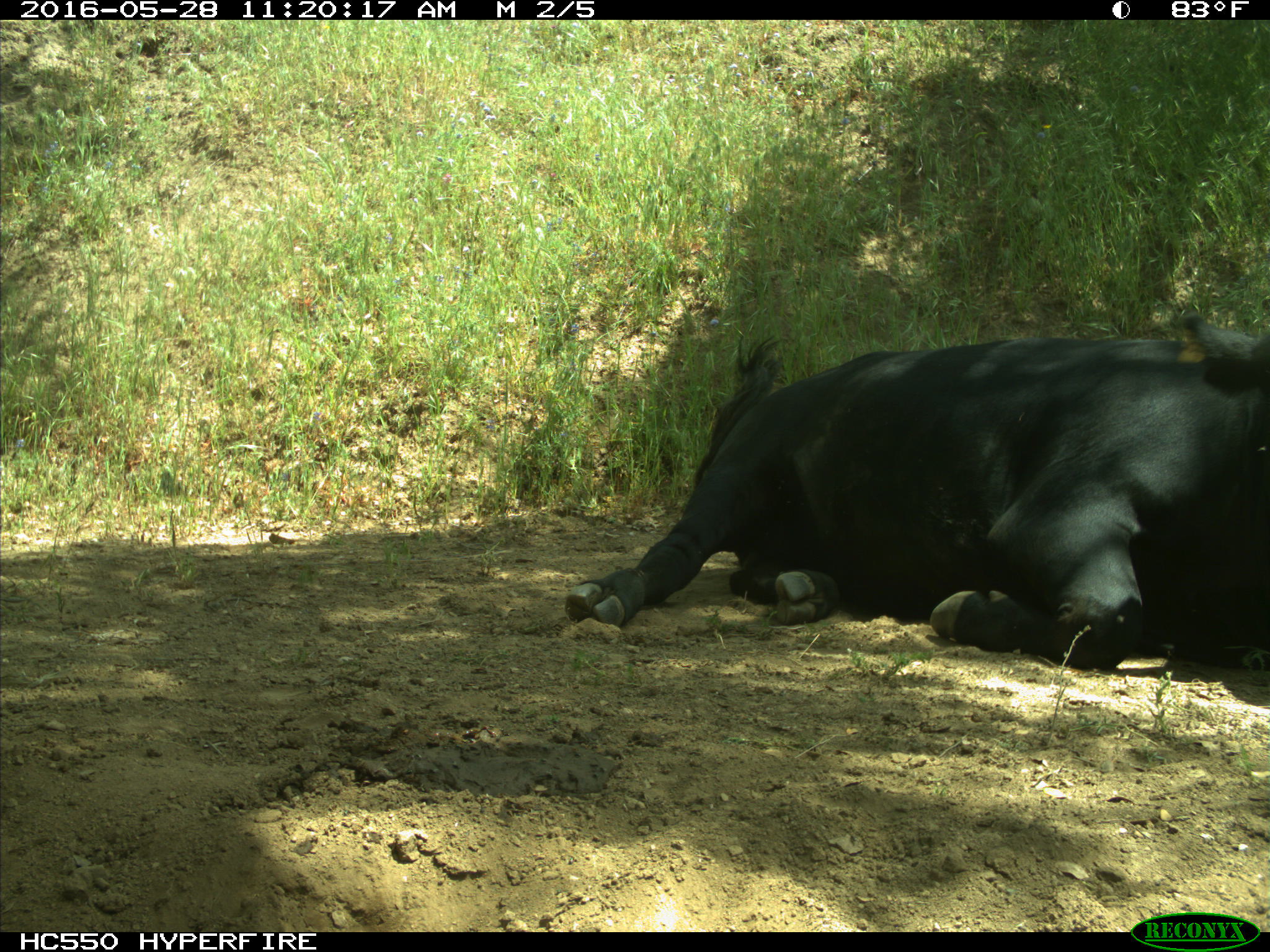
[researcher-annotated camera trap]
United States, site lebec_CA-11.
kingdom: Animalia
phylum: Chordata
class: Mammalia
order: Artiodactyla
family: Bovidae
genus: Bos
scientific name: Bos taurus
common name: domestic cow